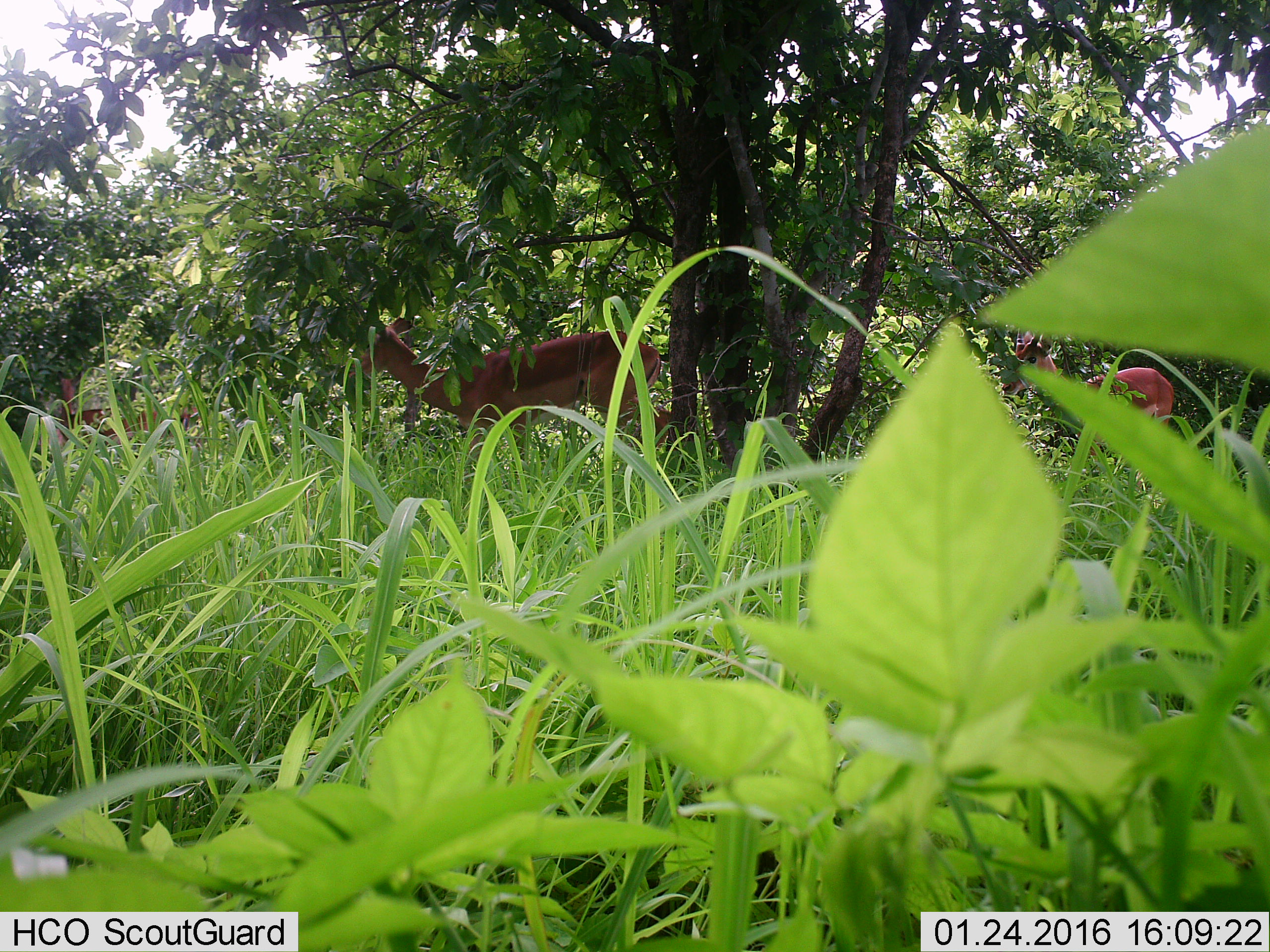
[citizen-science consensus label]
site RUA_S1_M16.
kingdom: Animalia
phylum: Chordata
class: Mammalia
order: Artiodactyla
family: Bovidae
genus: Aepyceros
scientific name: Aepyceros melampus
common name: impala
Impala (Aepyceros melampus), count 3. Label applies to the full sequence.